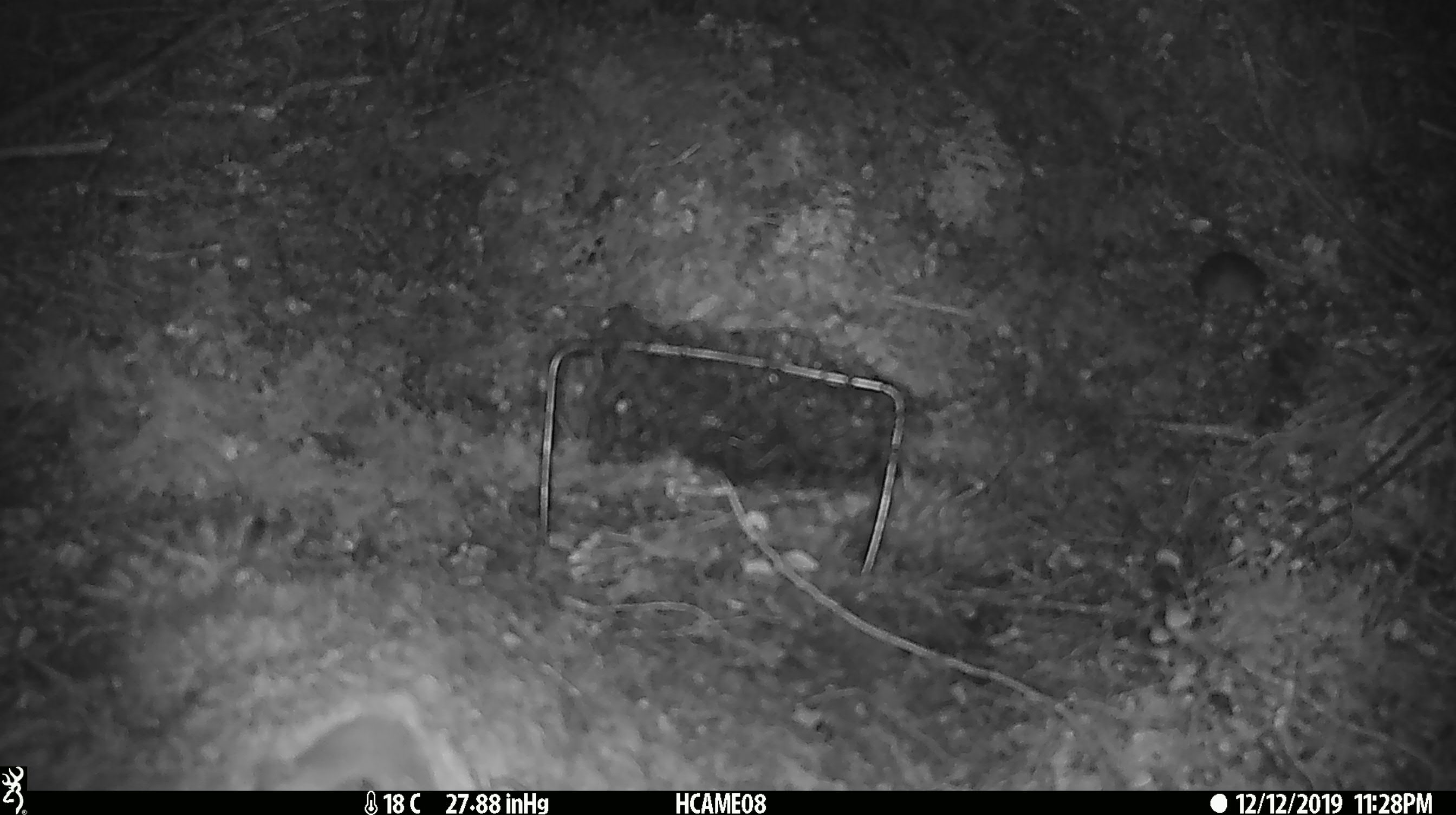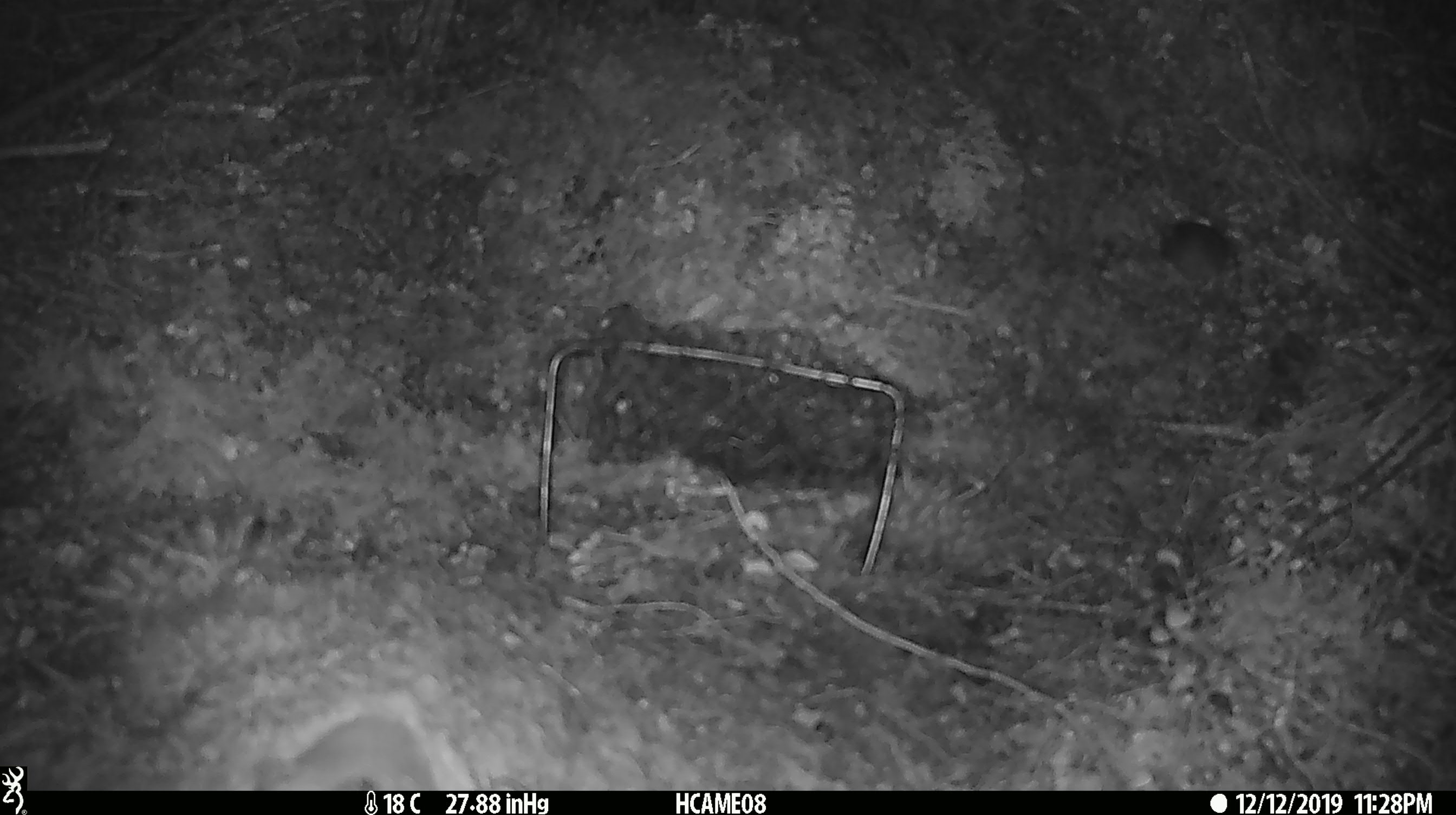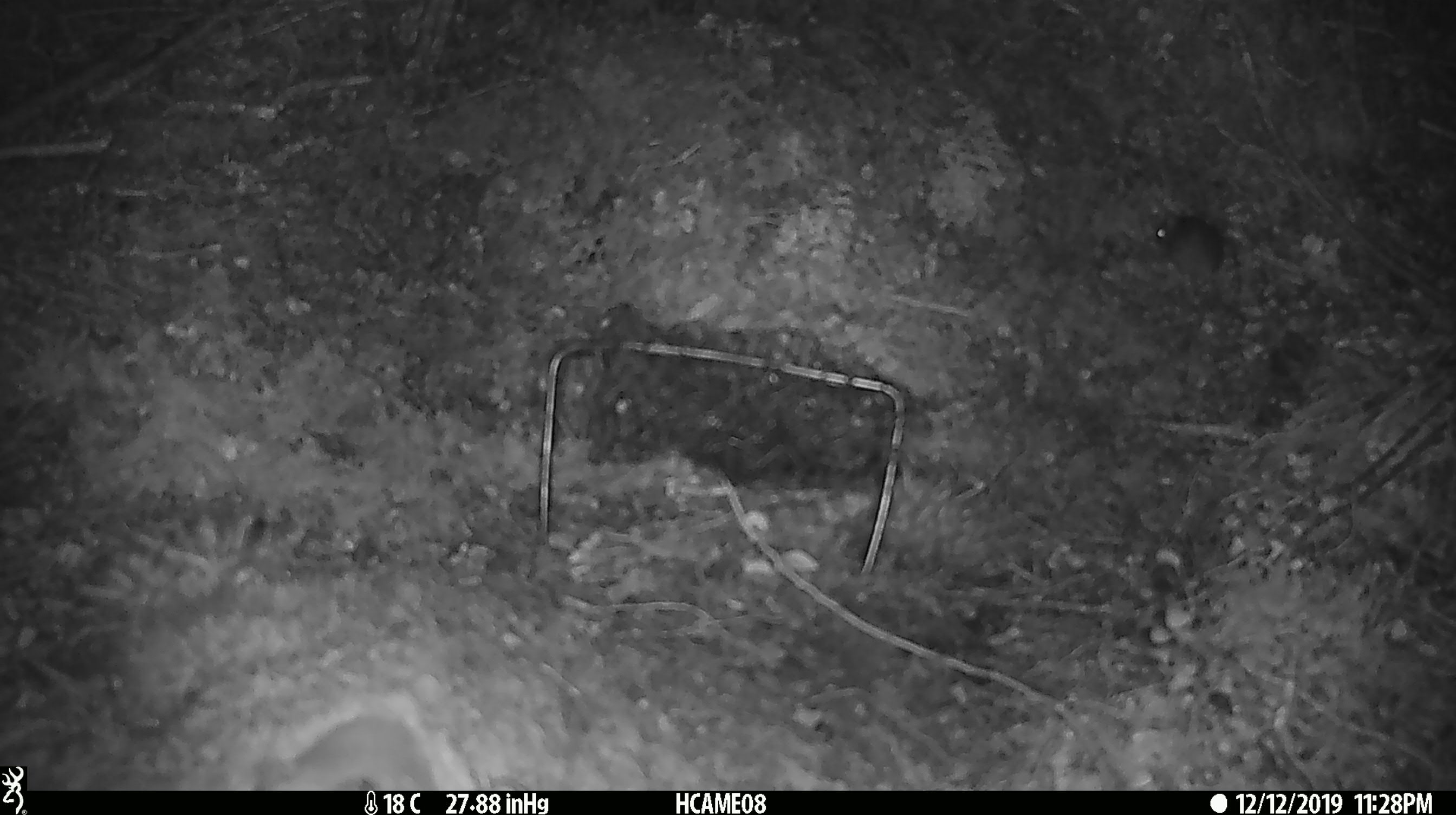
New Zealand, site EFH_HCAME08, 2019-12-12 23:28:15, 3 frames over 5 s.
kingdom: Animalia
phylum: Chordata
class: Mammalia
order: Rodentia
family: Muridae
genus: Mus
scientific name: Mus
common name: mouse